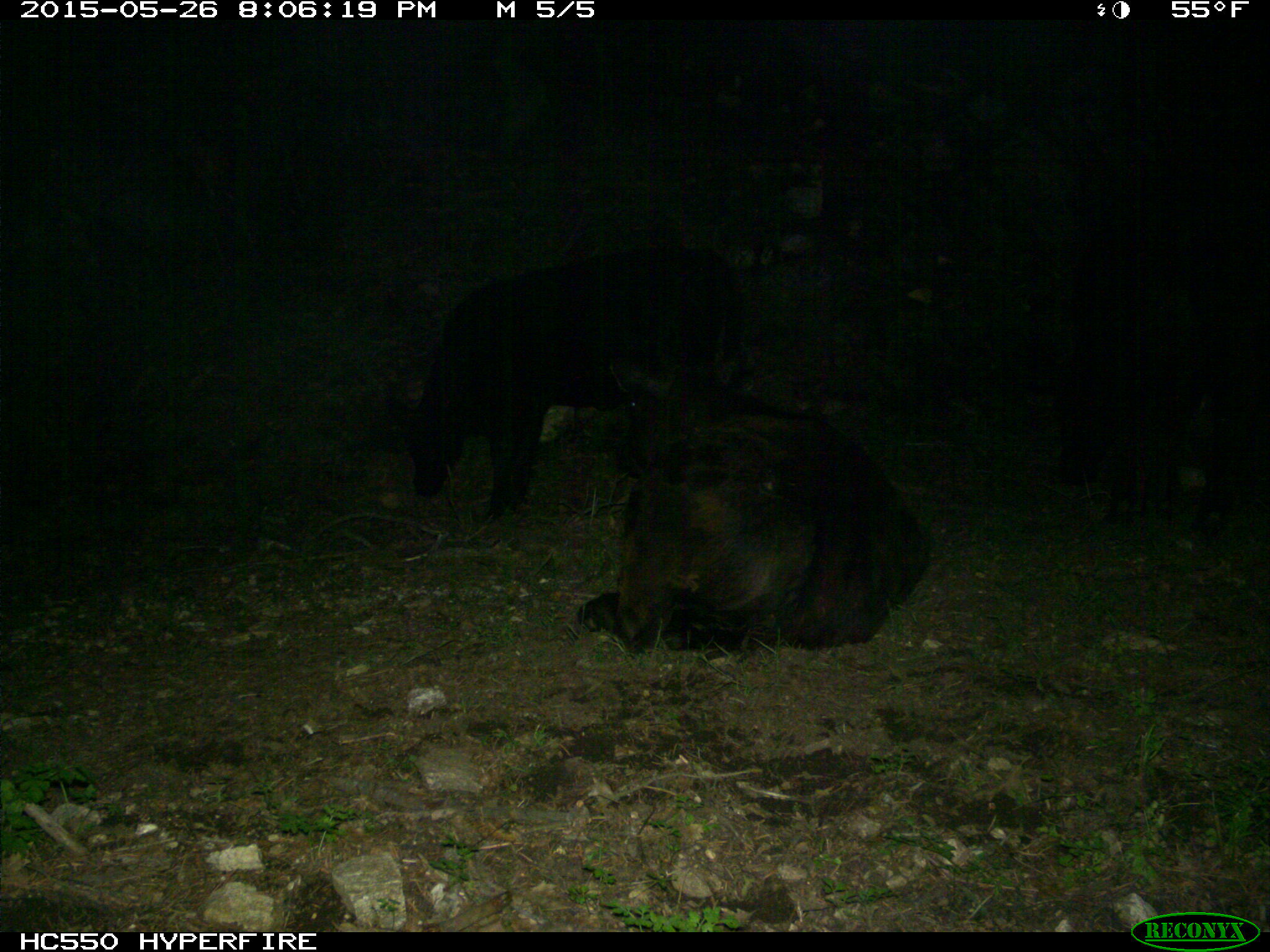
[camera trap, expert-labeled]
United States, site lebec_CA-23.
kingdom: Animalia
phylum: Chordata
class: Mammalia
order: Artiodactyla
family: Bovidae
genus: Bos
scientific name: Bos taurus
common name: domestic cow